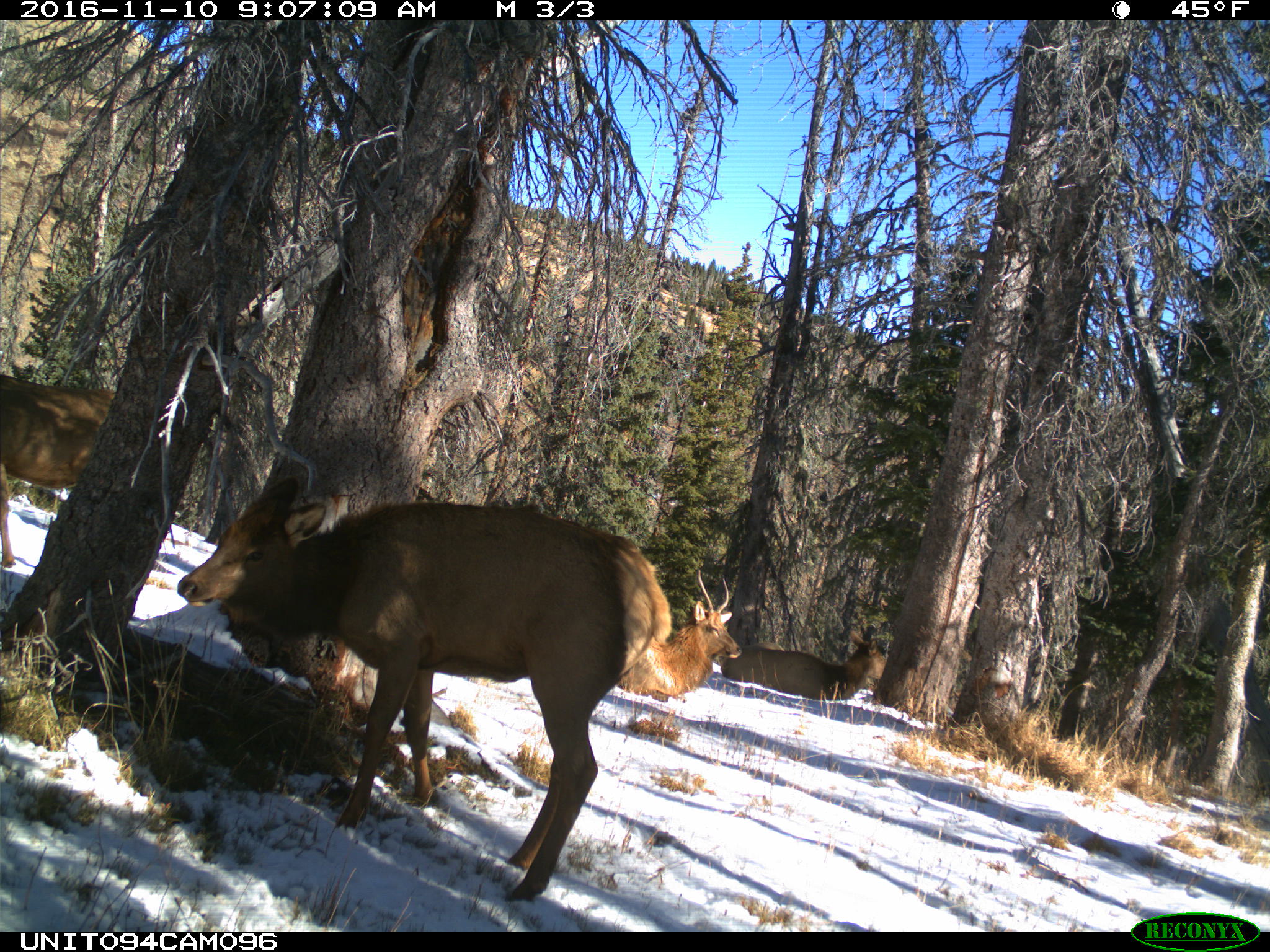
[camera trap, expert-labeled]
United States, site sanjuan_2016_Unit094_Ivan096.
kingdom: Animalia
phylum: Chordata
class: Mammalia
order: Artiodactyla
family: Cervidae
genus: Cervus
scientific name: Cervus elaphus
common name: red deer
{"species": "Cervus elaphus (red deer)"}